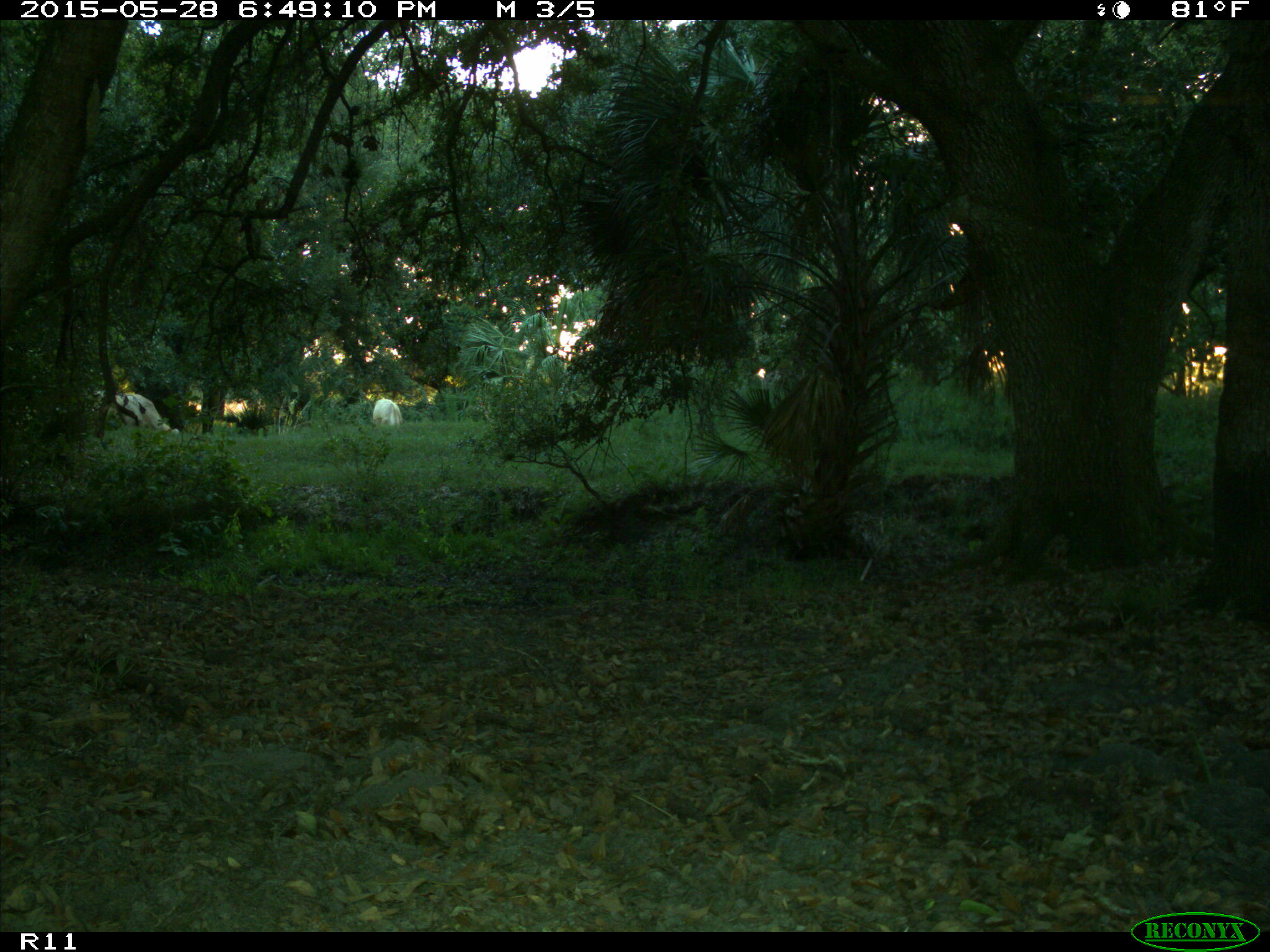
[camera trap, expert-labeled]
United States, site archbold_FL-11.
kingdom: Animalia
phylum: Chordata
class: Mammalia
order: Artiodactyla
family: Bovidae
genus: Bos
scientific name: Bos taurus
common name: domestic cow